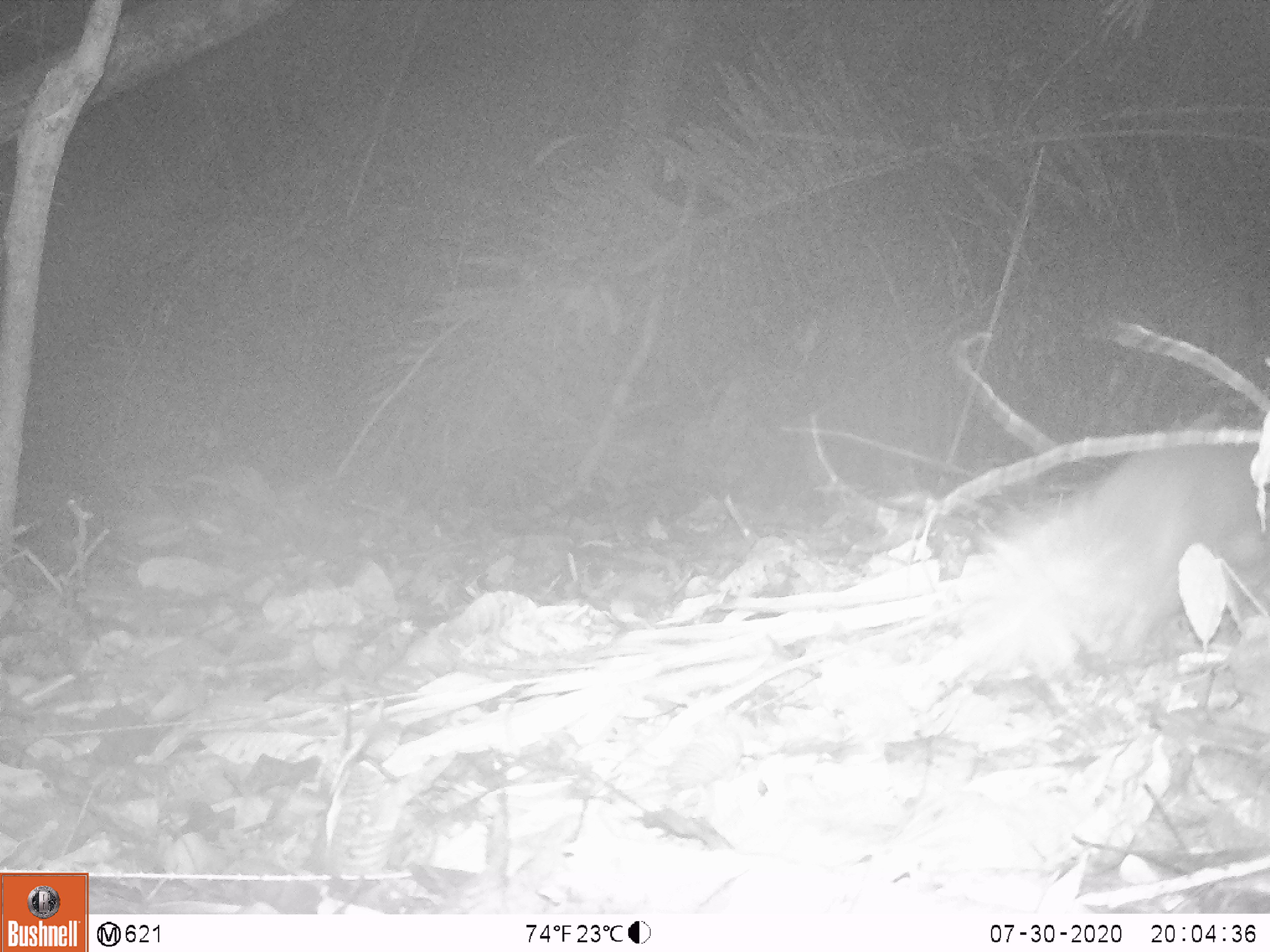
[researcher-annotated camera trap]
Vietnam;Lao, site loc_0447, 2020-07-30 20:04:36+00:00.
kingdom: Animalia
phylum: Chordata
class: Mammalia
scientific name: Mammalia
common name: mammal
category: unidentified small mammal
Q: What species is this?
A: Unidentified small mammal (mammal) (Mammalia).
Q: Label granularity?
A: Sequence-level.